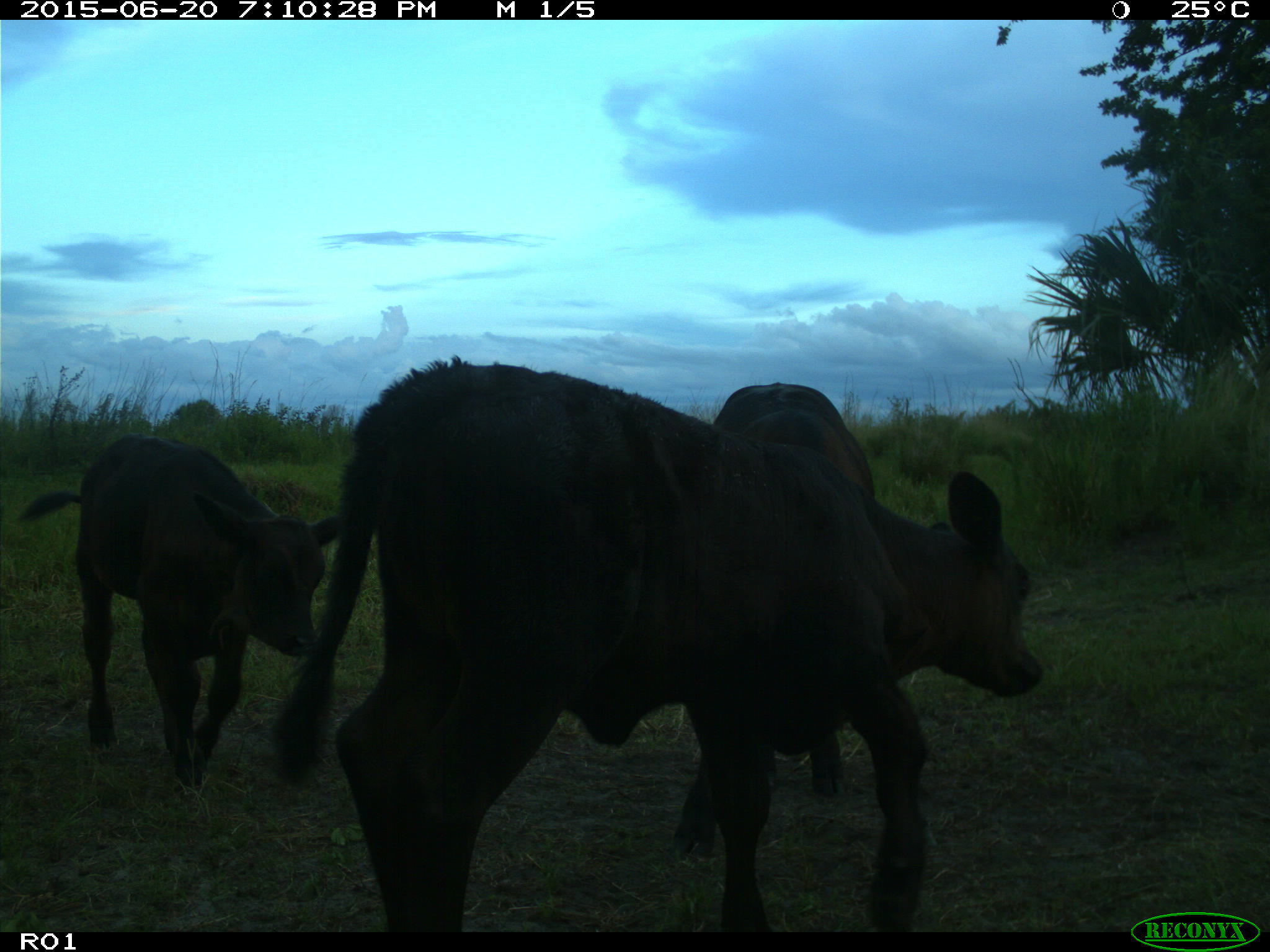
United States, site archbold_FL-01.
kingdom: Animalia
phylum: Chordata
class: Mammalia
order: Artiodactyla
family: Bovidae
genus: Bos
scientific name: Bos taurus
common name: domestic cow